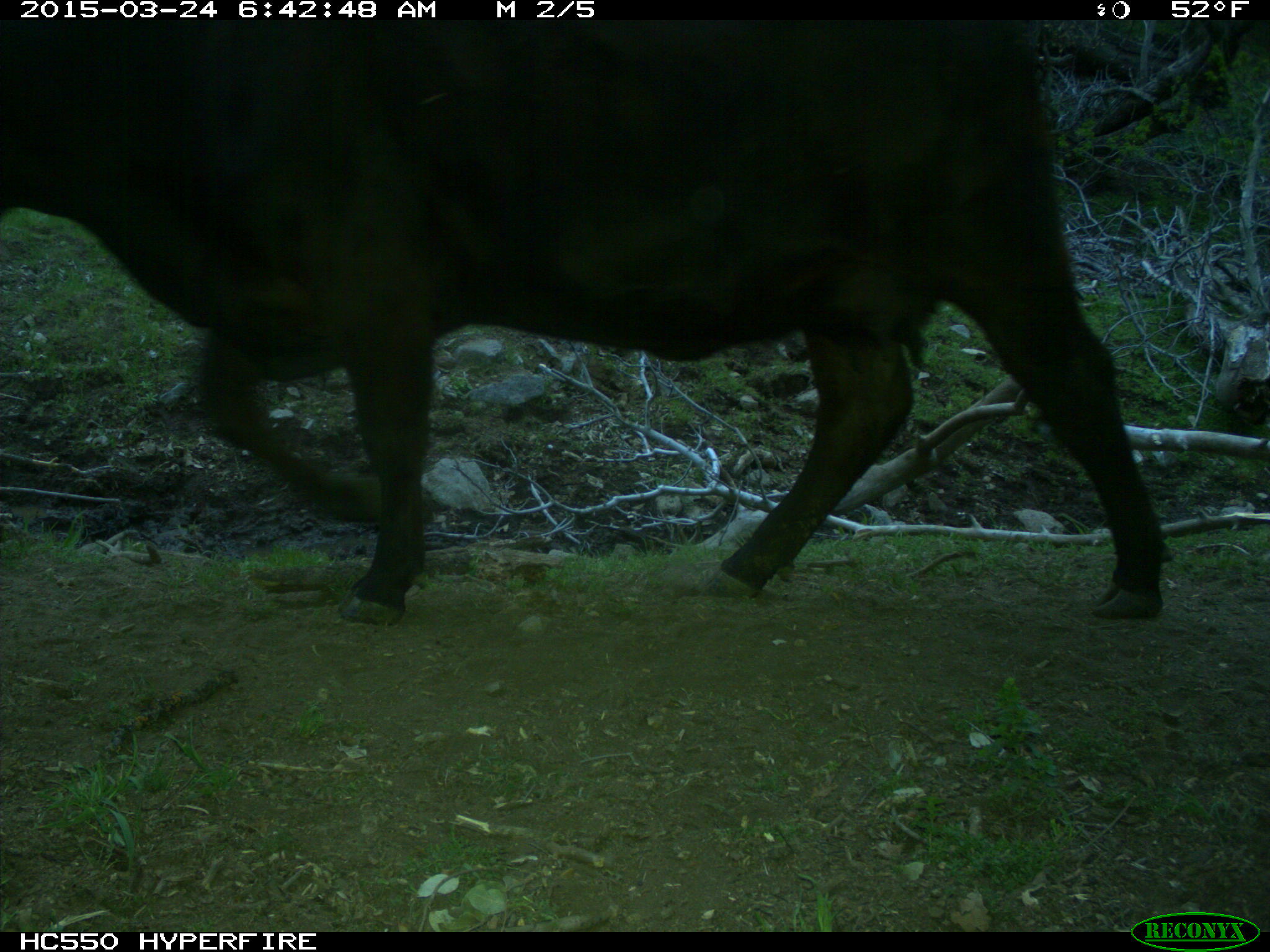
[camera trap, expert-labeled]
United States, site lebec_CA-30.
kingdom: Animalia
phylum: Chordata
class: Mammalia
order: Artiodactyla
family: Bovidae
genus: Bos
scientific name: Bos taurus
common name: domestic cow